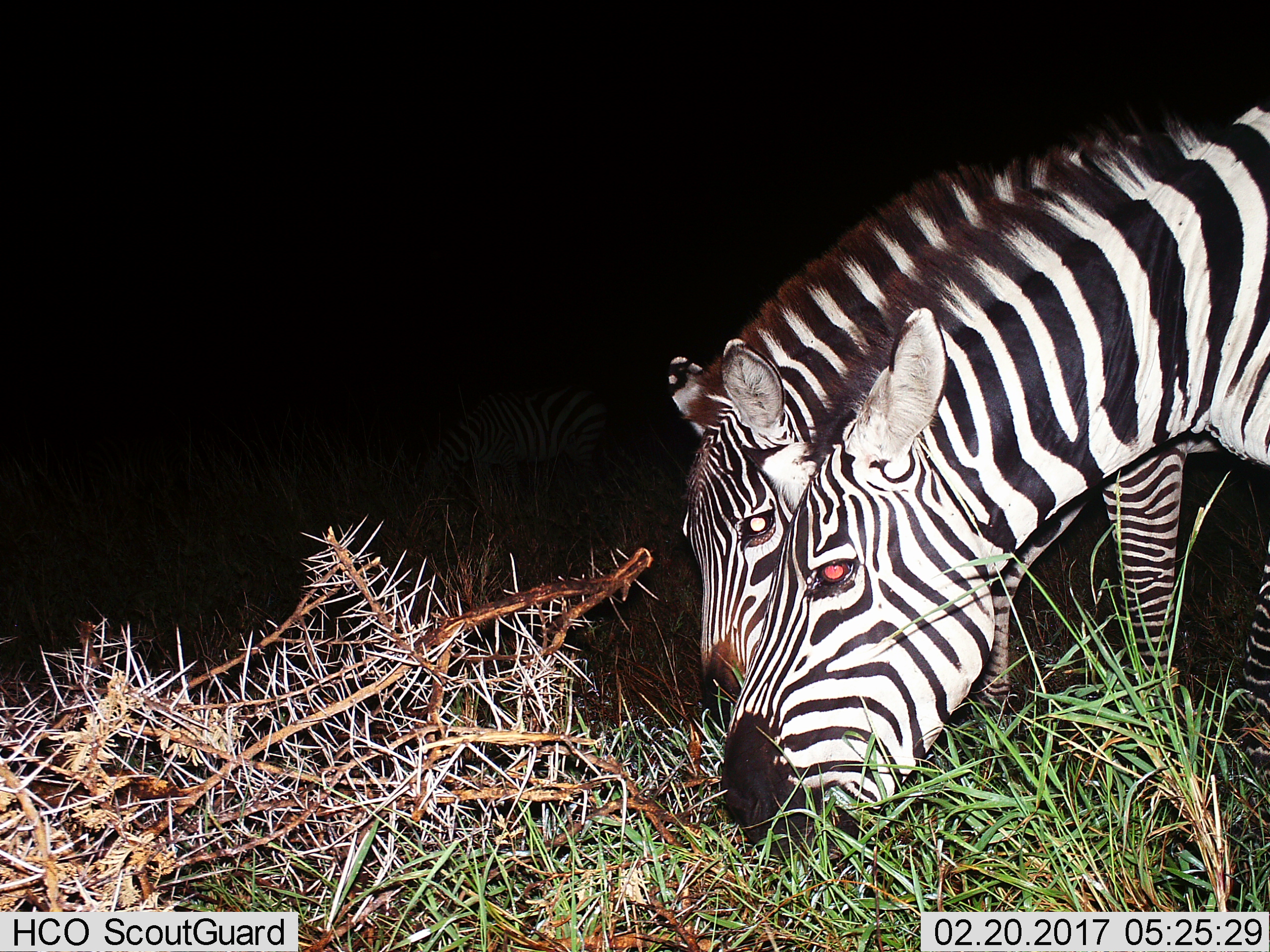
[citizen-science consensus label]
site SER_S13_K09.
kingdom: Animalia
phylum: Chordata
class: Mammalia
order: Perissodactyla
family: Equidae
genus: Equus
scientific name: Equus quagga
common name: plains zebra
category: zebraplains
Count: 3.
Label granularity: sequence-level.